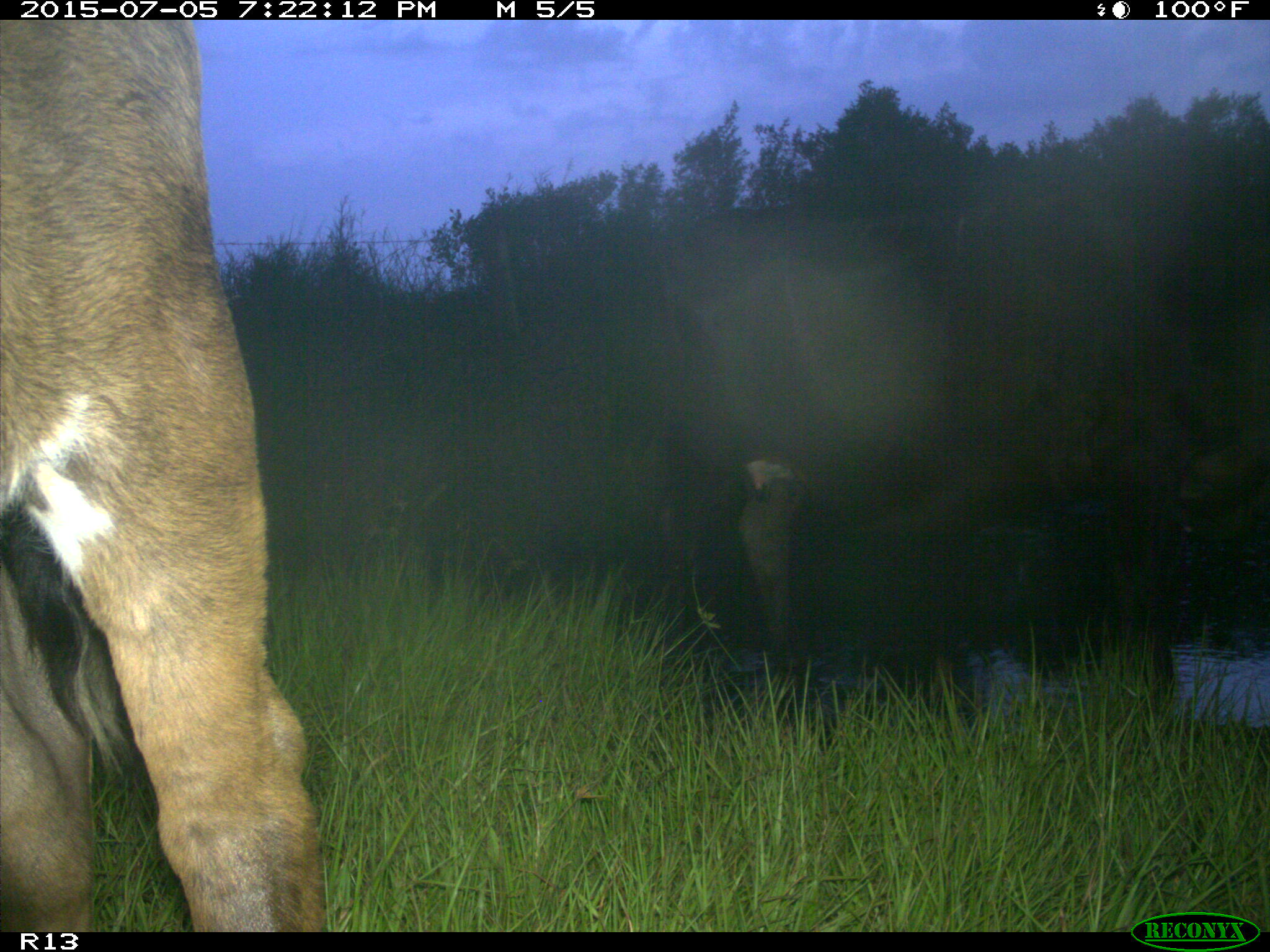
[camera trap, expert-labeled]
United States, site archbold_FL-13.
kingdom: Animalia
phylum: Chordata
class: Mammalia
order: Artiodactyla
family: Bovidae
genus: Bos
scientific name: Bos taurus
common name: domestic cow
Bos taurus (domestic cow).